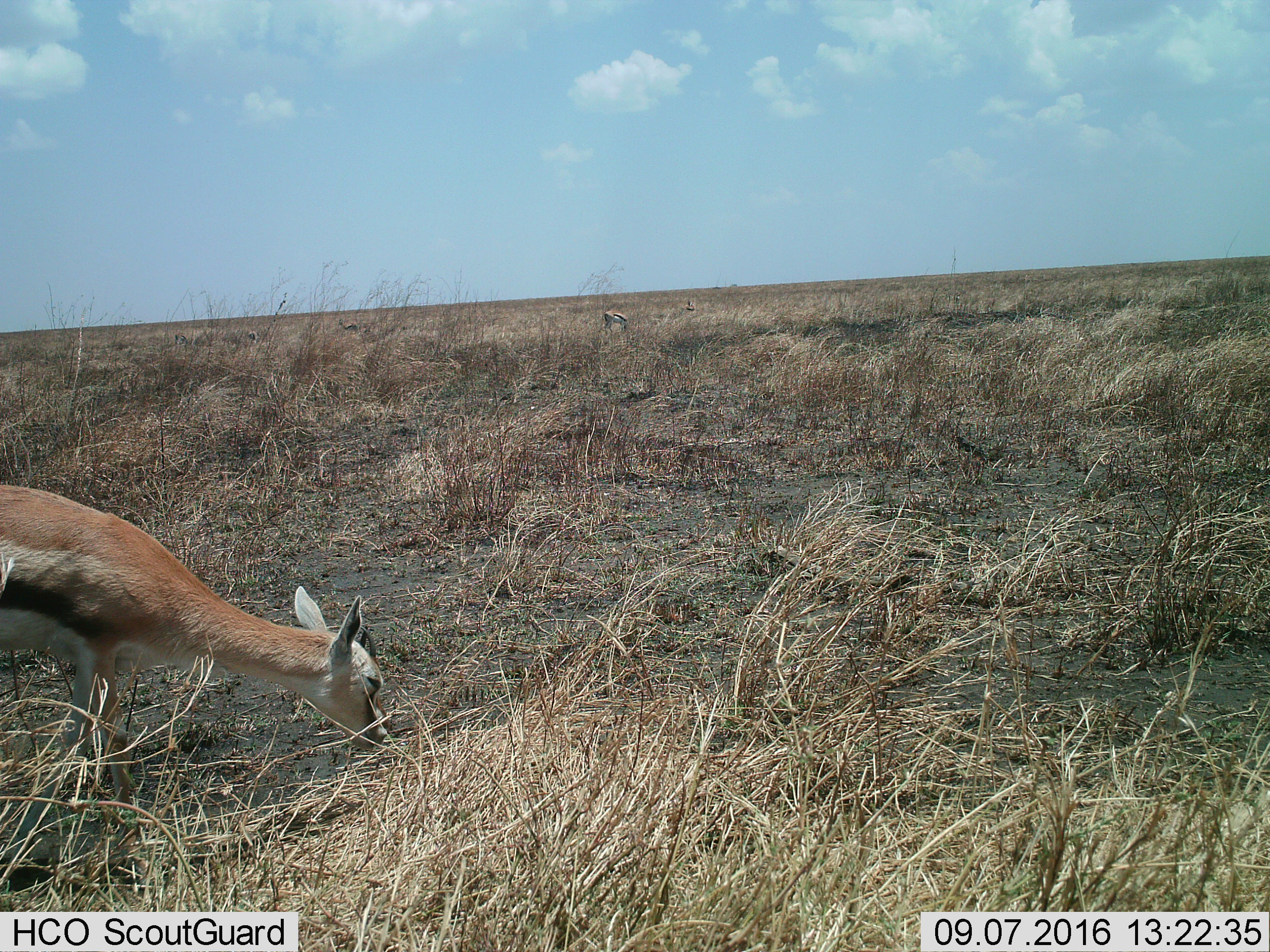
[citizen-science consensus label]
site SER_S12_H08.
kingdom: Animalia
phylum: Chordata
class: Mammalia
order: Artiodactyla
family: Bovidae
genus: Eudorcas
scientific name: Eudorcas thomsonii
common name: thomson's gazelle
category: gazellethomsons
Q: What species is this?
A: Gazellethomsons (thomson's gazelle) (Eudorcas thomsonii).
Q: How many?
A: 3.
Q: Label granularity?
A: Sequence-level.